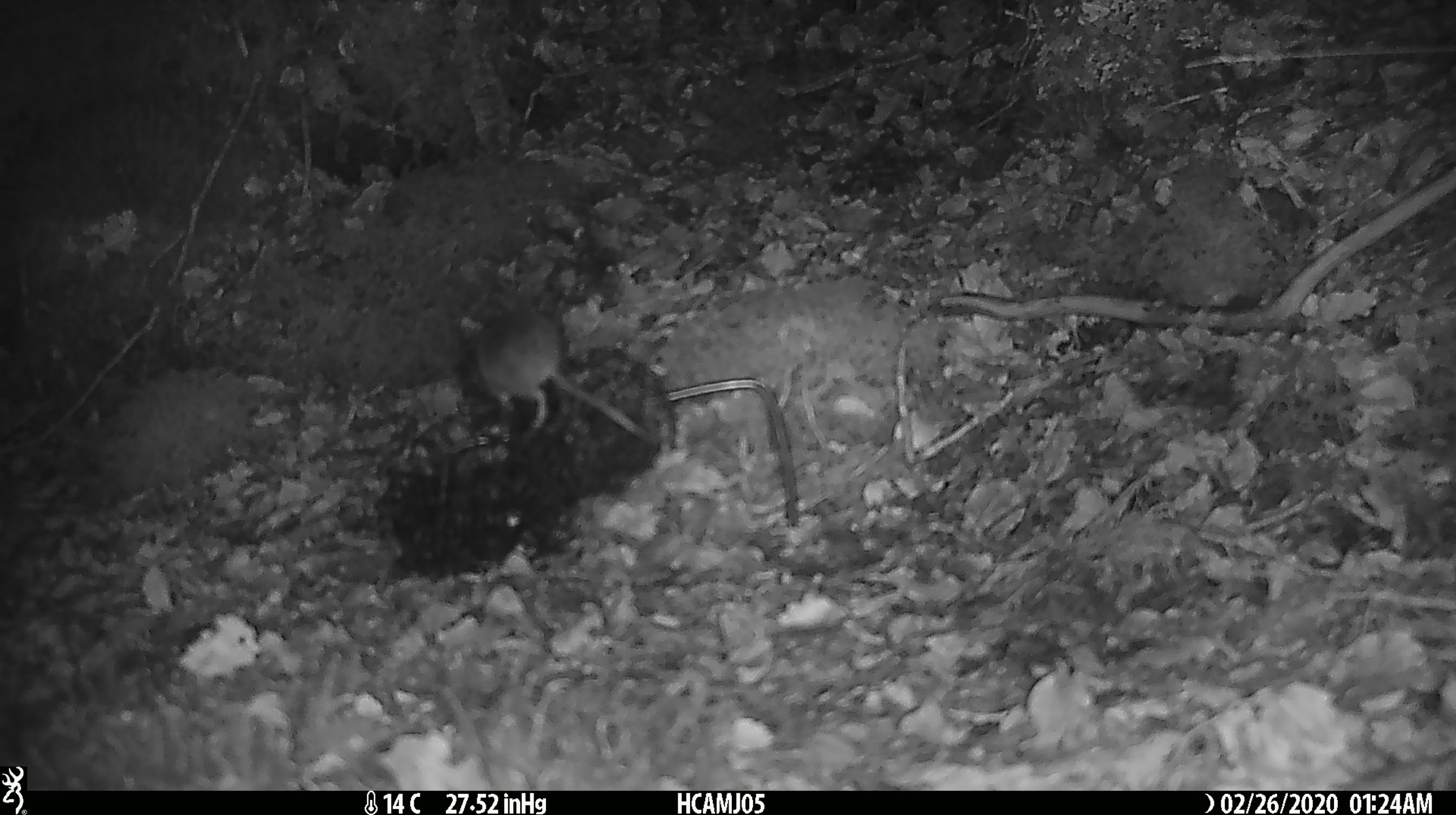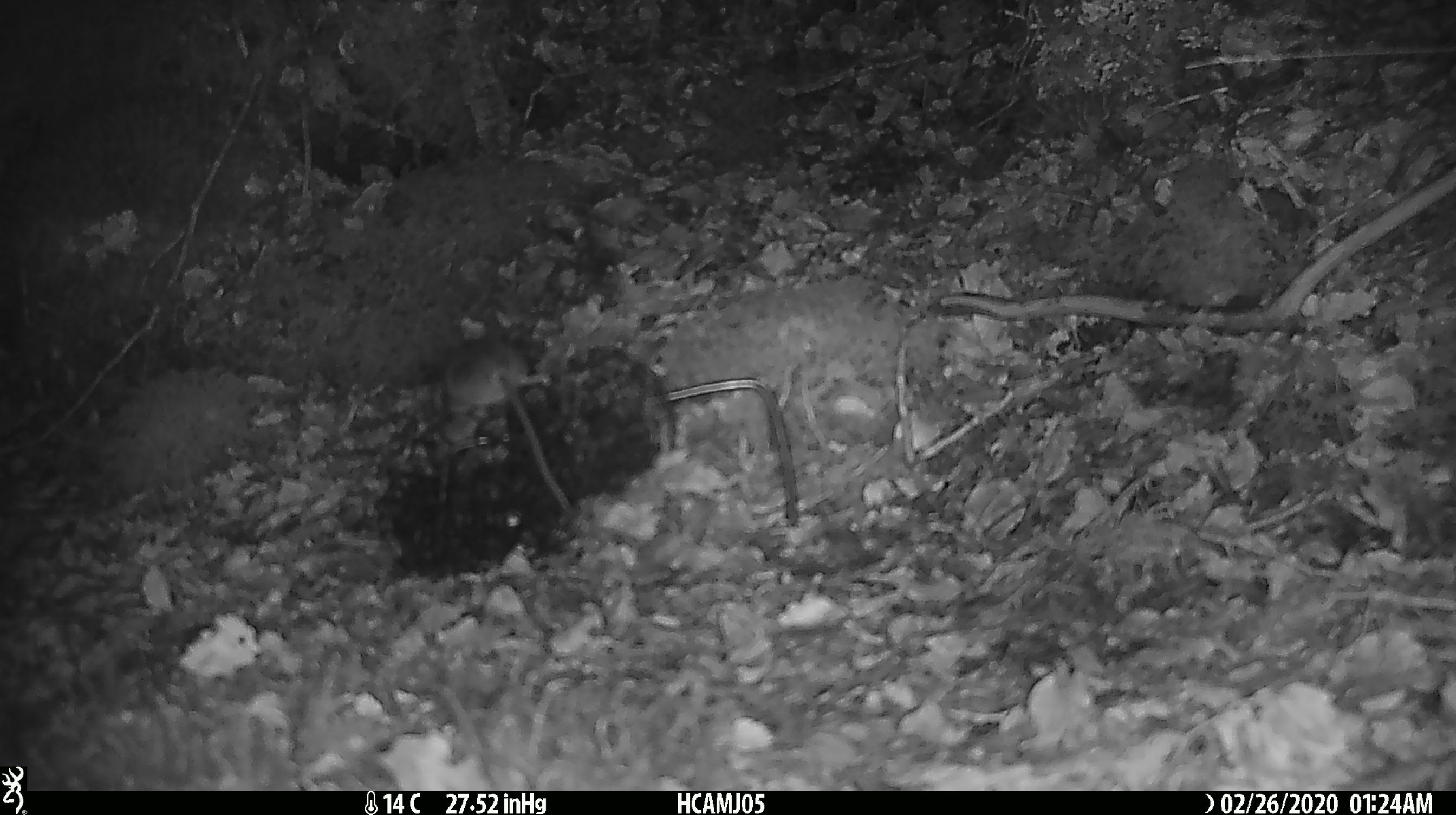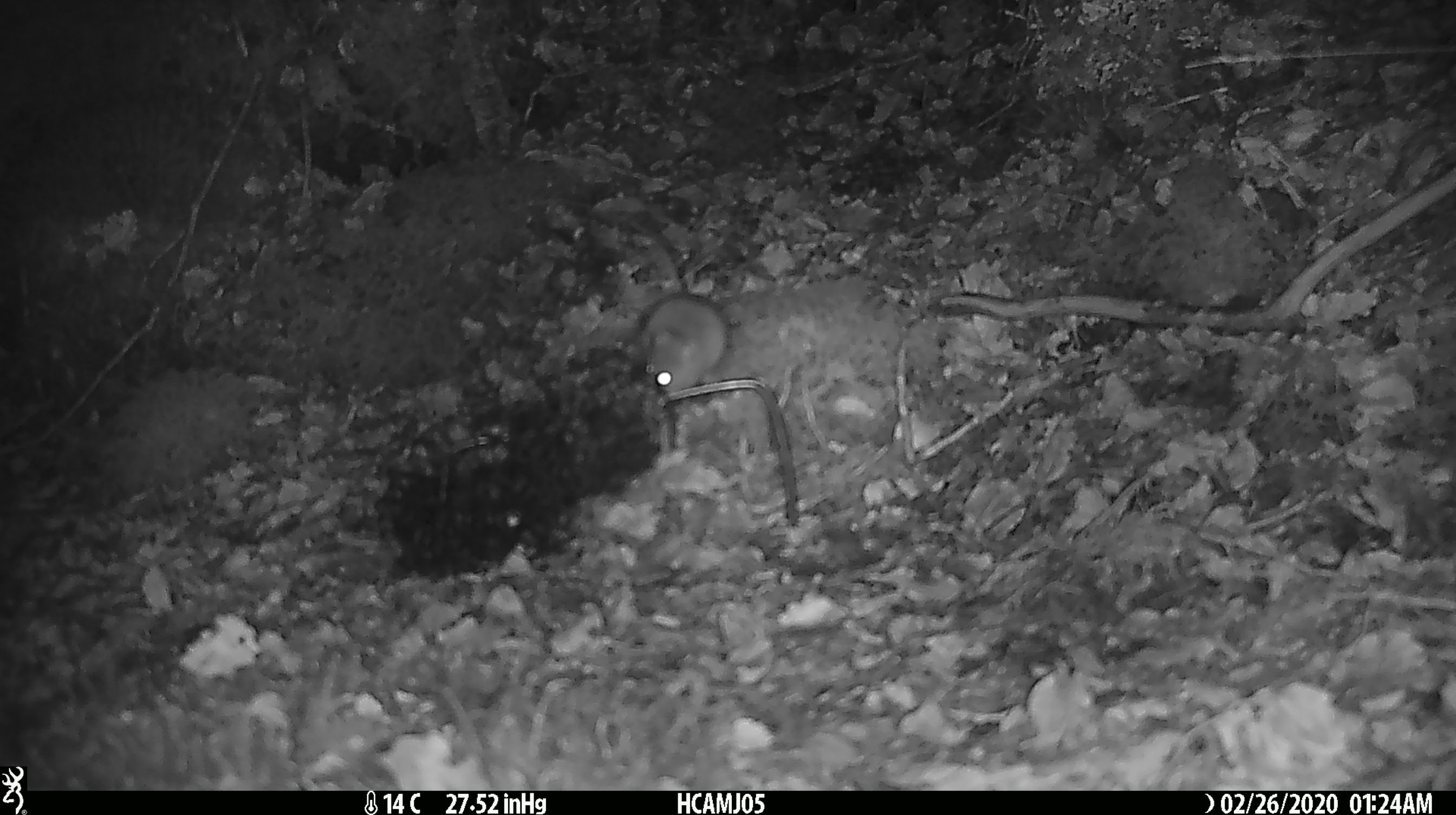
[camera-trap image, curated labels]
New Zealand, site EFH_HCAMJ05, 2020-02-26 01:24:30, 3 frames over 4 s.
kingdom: Animalia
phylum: Chordata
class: Mammalia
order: Rodentia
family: Muridae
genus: Mus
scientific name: Mus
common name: mouse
Mouse (Mus).